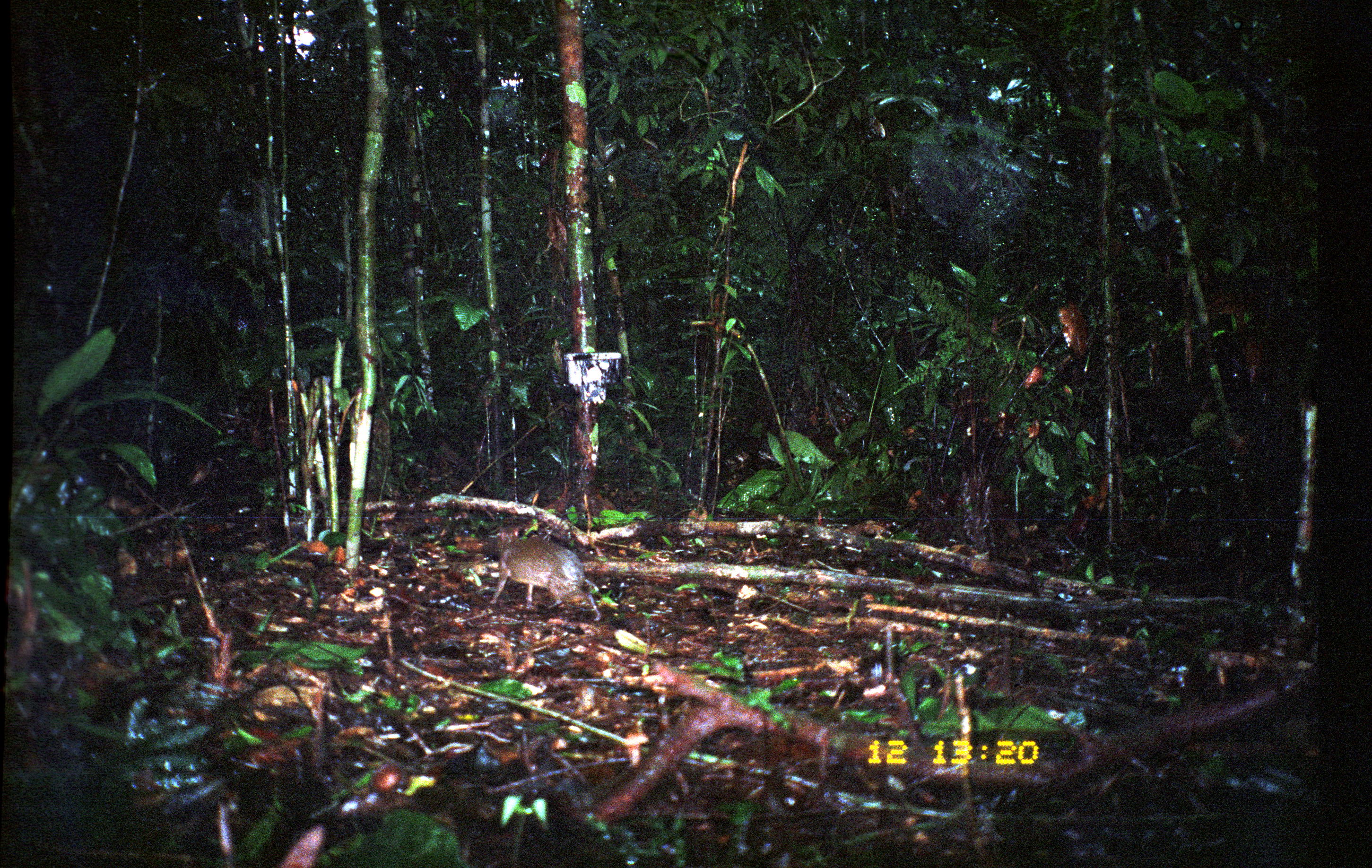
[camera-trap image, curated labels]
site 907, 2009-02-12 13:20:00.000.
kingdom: Animalia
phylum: Chordata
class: Mammalia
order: Rodentia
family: Dasyproctidae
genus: Myoprocta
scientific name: Myoprocta pratti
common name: green acouchi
Myoprocta pratti (green acouchi).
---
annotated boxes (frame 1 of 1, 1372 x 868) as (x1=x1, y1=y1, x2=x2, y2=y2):
myoprocta pratti: (x1=488, y1=527, x2=602, y2=622)